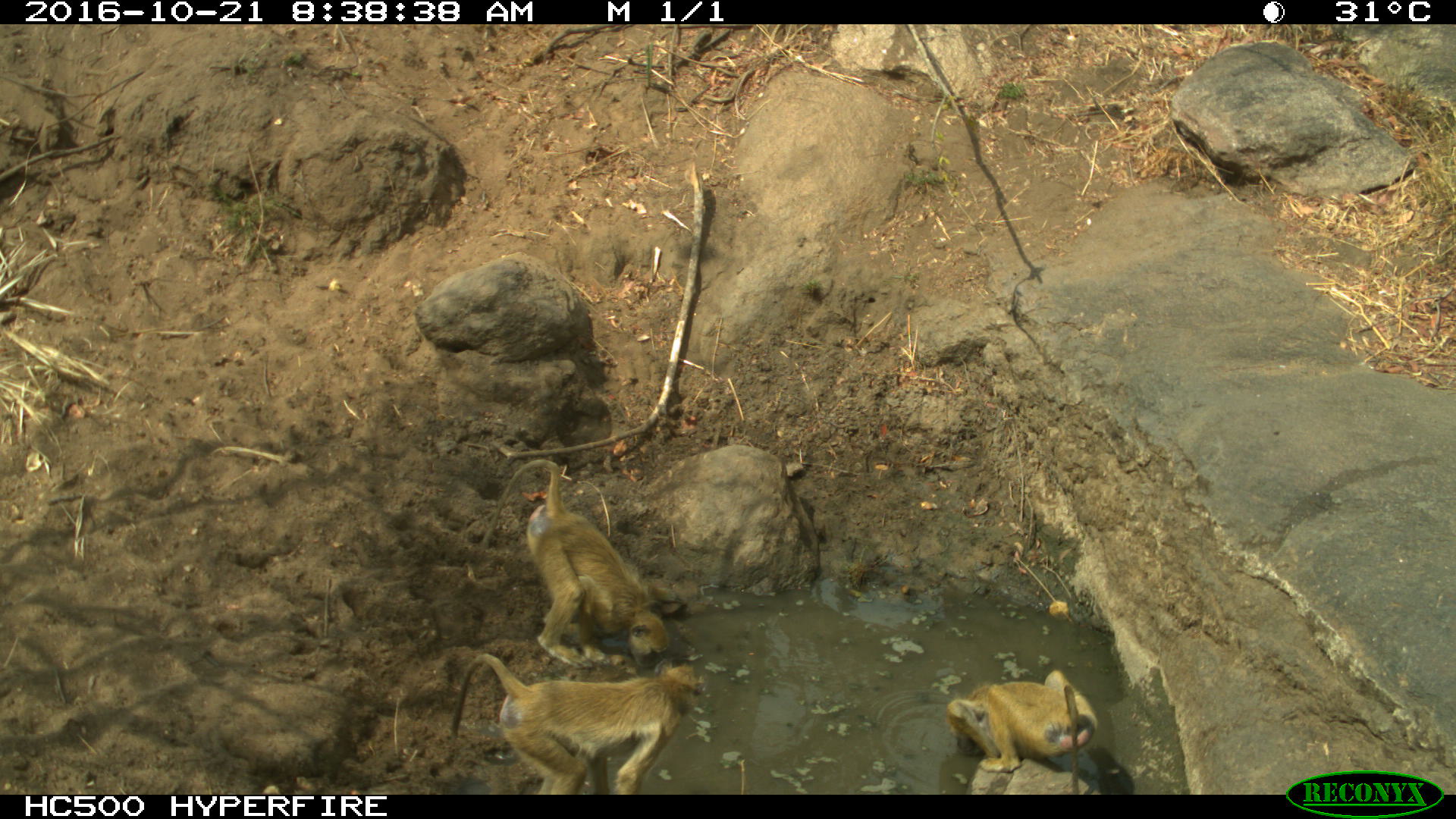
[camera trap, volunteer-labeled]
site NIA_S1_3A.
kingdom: Animalia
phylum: Chordata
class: Mammalia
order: Primates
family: Cercopithecidae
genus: Papio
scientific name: Papio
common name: baboon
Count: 3.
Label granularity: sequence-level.